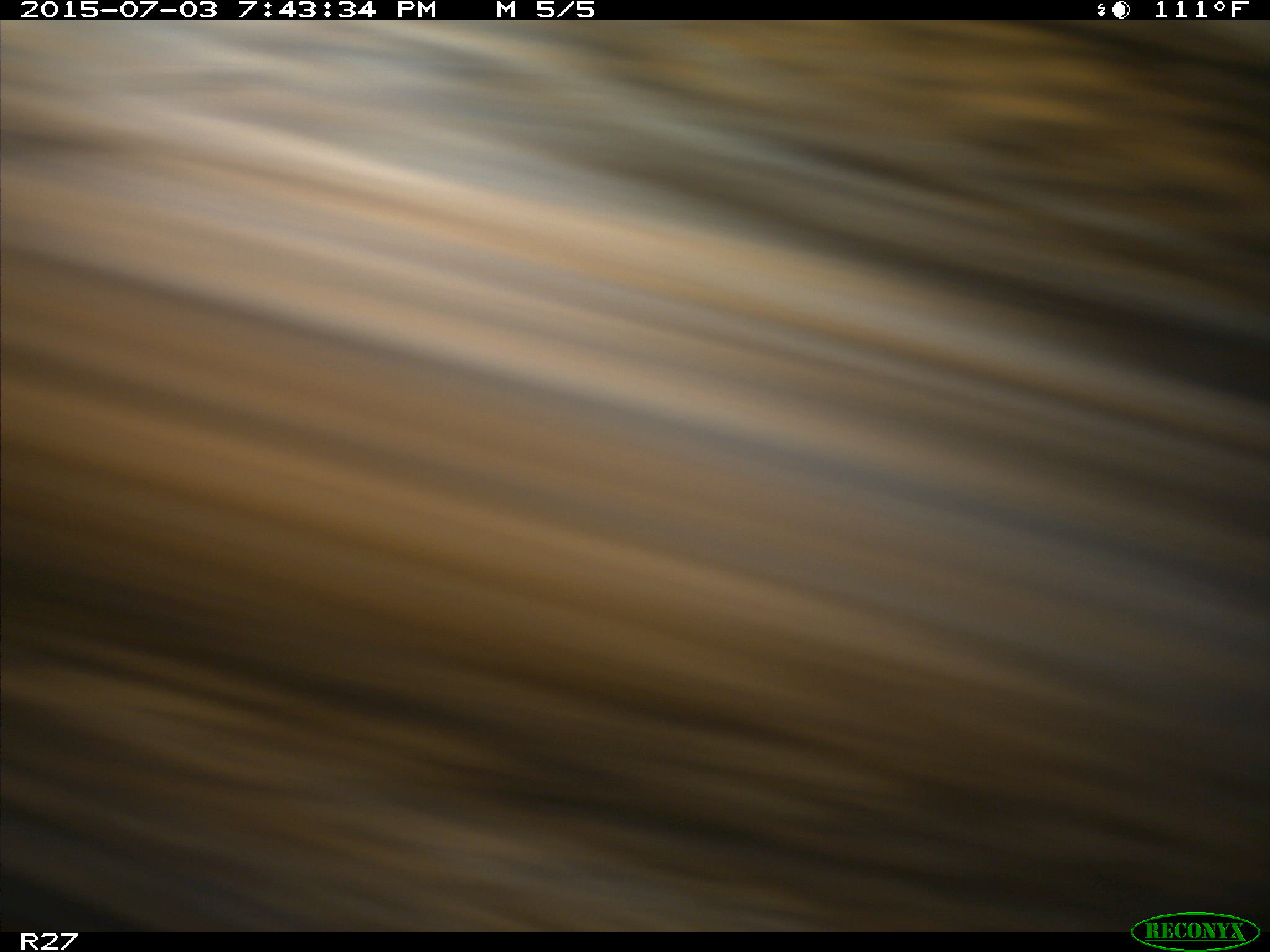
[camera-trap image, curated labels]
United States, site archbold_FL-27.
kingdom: Animalia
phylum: Chordata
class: Mammalia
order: Artiodactyla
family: Bovidae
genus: Bos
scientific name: Bos taurus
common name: domestic cow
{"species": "Bos taurus (domestic cow)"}